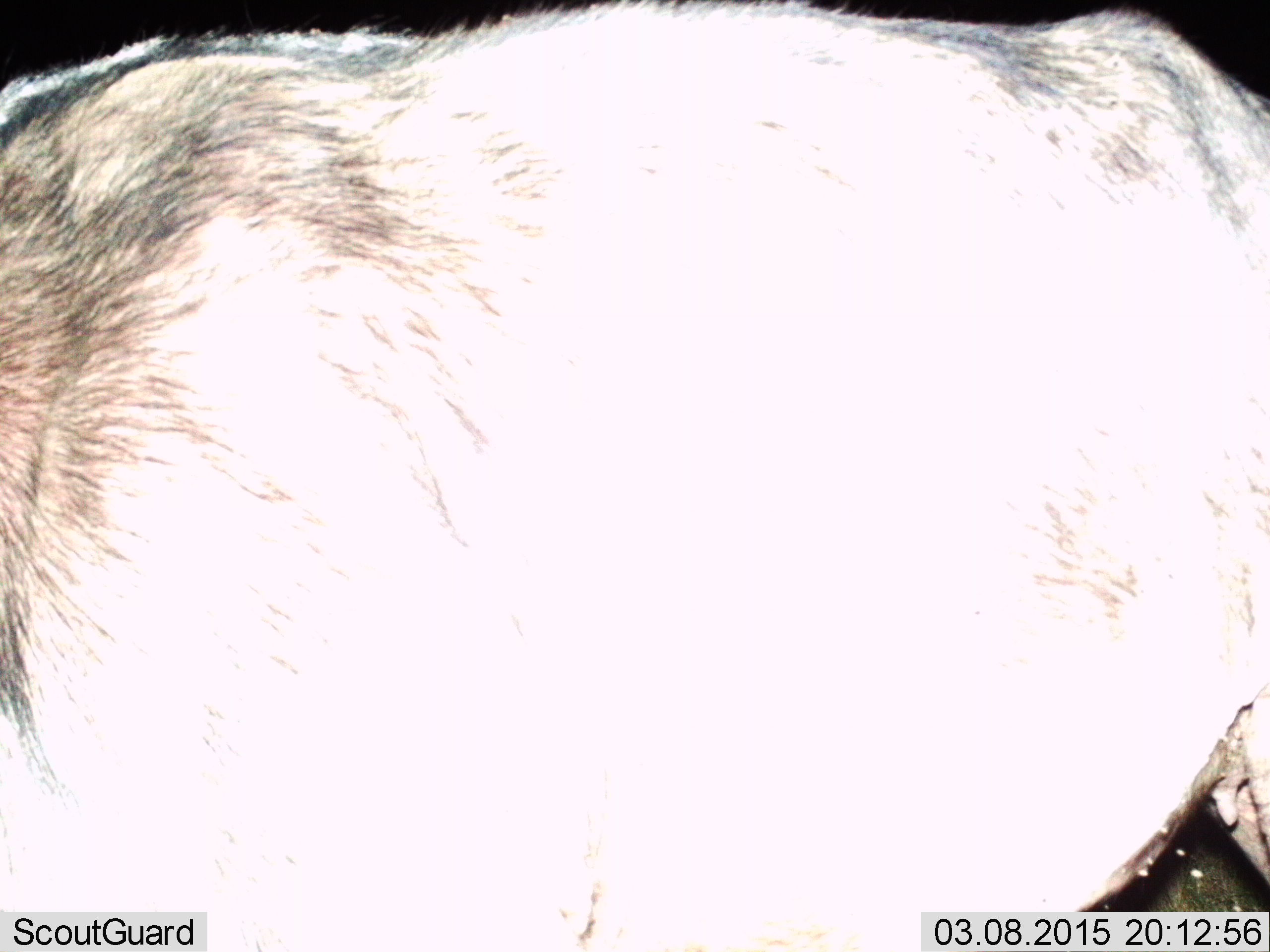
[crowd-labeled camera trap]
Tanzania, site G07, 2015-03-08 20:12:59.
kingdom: Animalia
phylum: Chordata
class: Mammalia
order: Artiodactyla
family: Bovidae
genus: Connochaetes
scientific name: Connochaetes taurinus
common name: blue wildebeest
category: wildebeest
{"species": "wildebeest (blue wildebeest) (Connochaetes taurinus)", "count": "1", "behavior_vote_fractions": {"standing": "100%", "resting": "0%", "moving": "0%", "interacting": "0%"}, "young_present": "0%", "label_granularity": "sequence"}